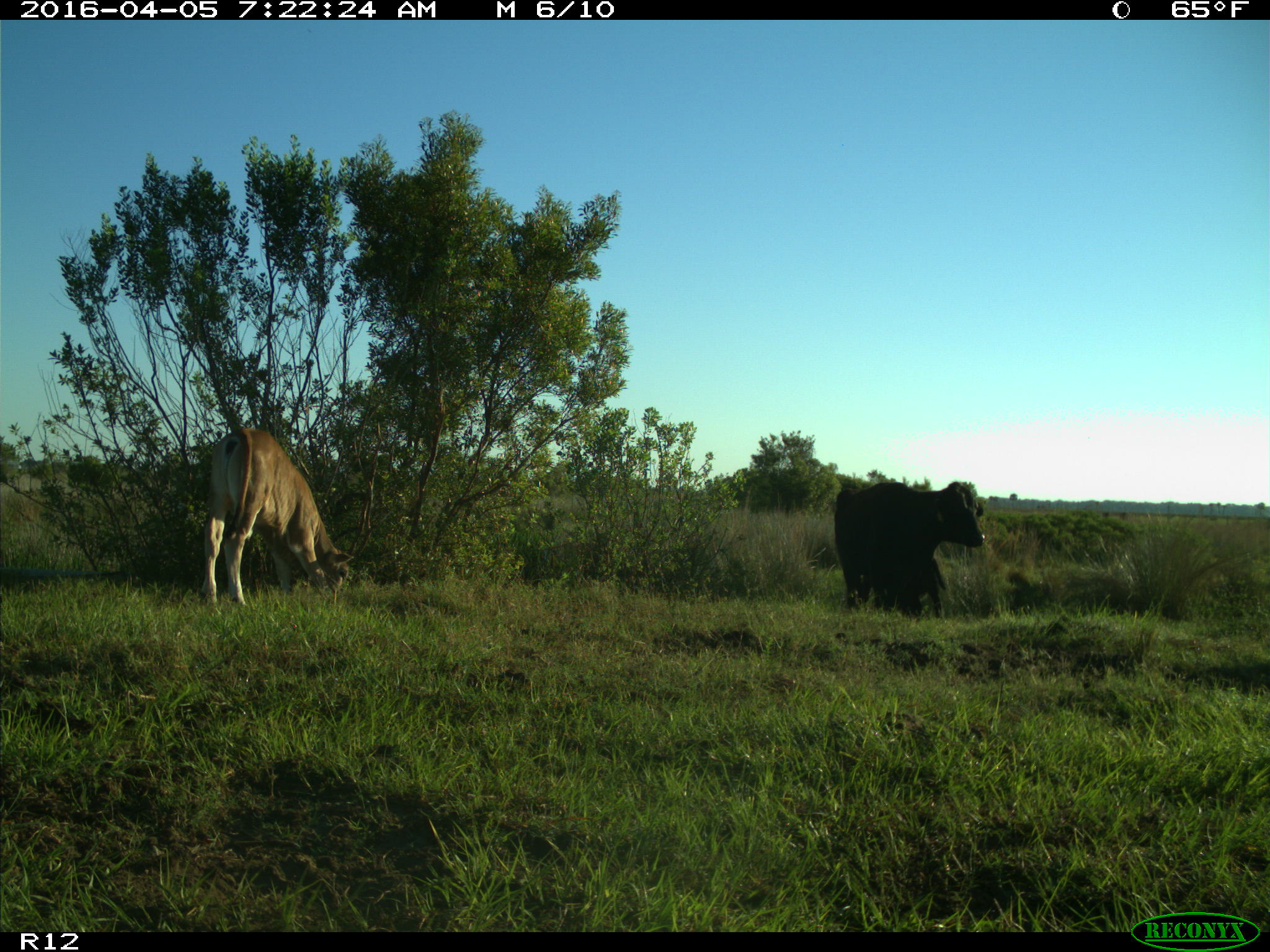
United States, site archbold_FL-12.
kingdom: Animalia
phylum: Chordata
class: Mammalia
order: Artiodactyla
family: Bovidae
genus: Bos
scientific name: Bos taurus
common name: domestic cow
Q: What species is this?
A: Bos taurus (domestic cow).